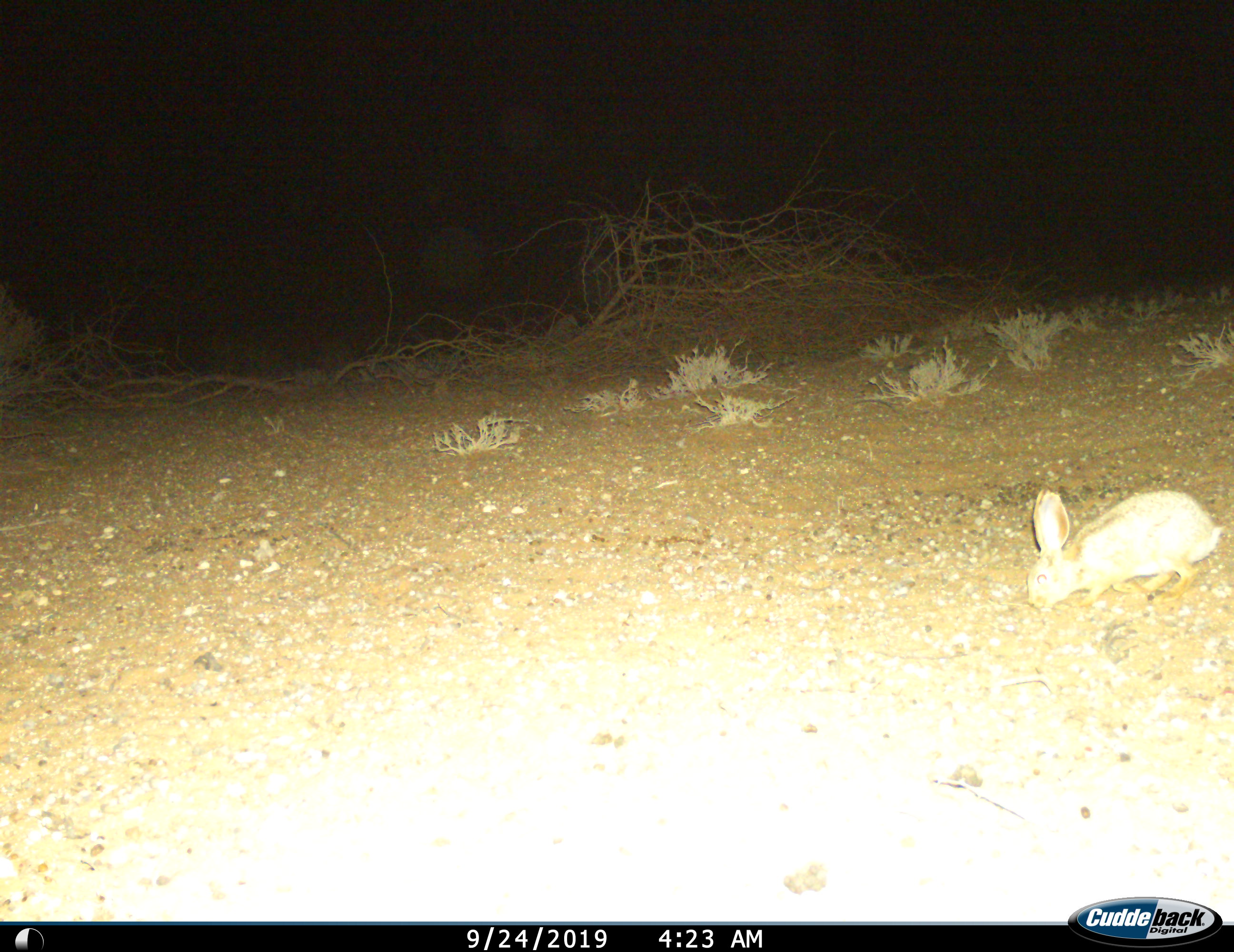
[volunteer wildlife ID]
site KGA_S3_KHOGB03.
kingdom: Animalia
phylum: Chordata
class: Mammalia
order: Lagomorpha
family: Leporidae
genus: Lepus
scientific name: Lepus capensis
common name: cape hare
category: harecape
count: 1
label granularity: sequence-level